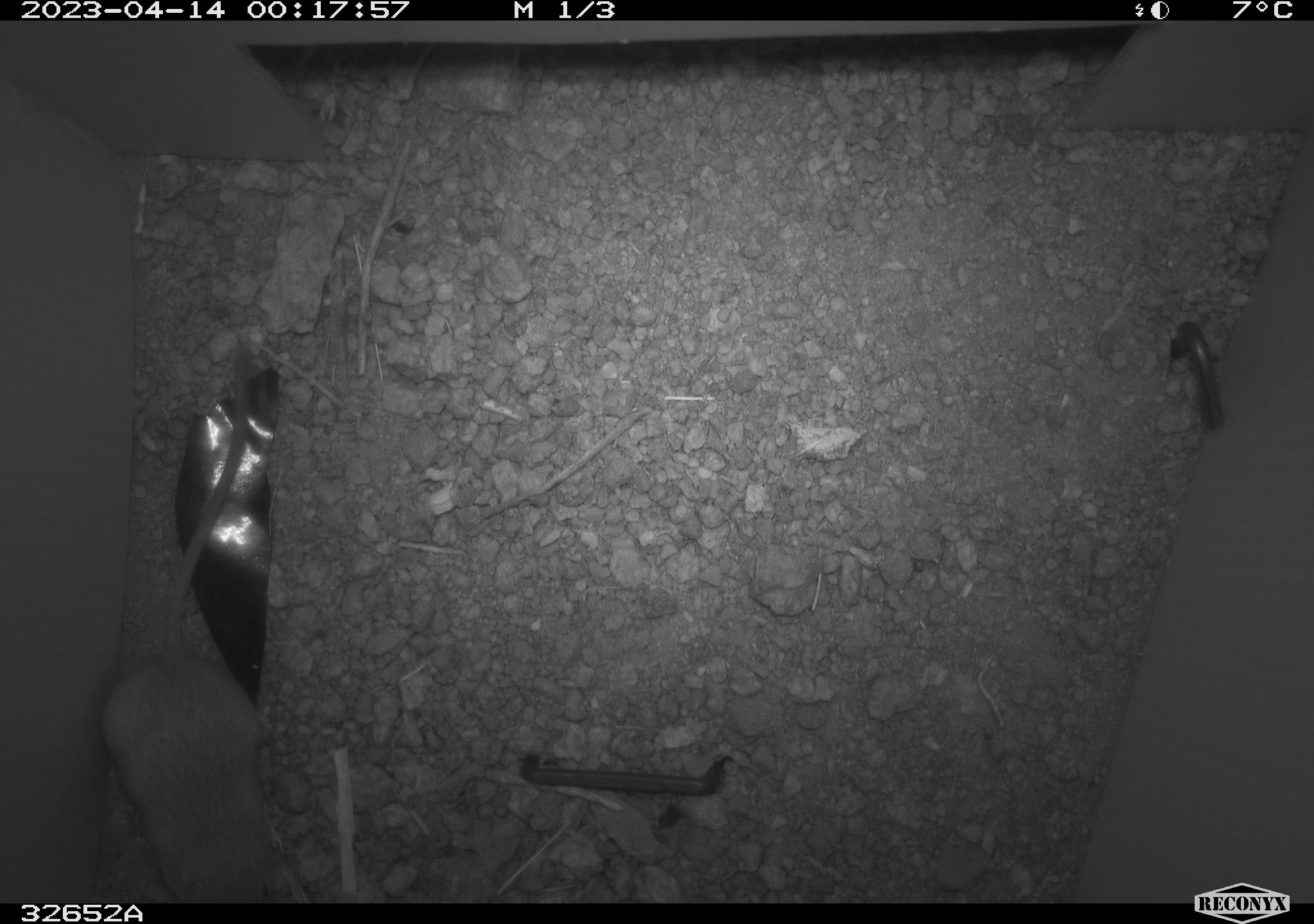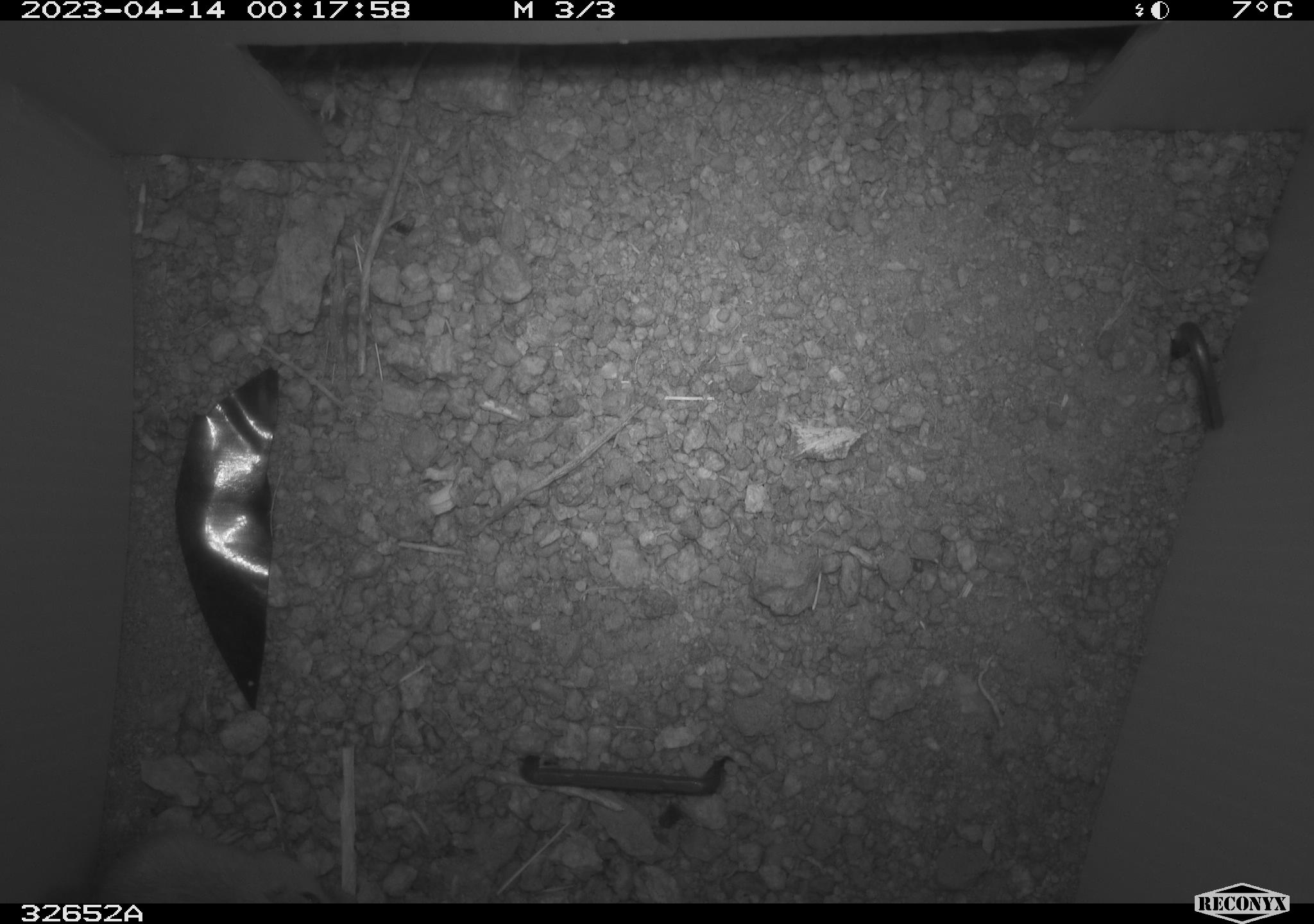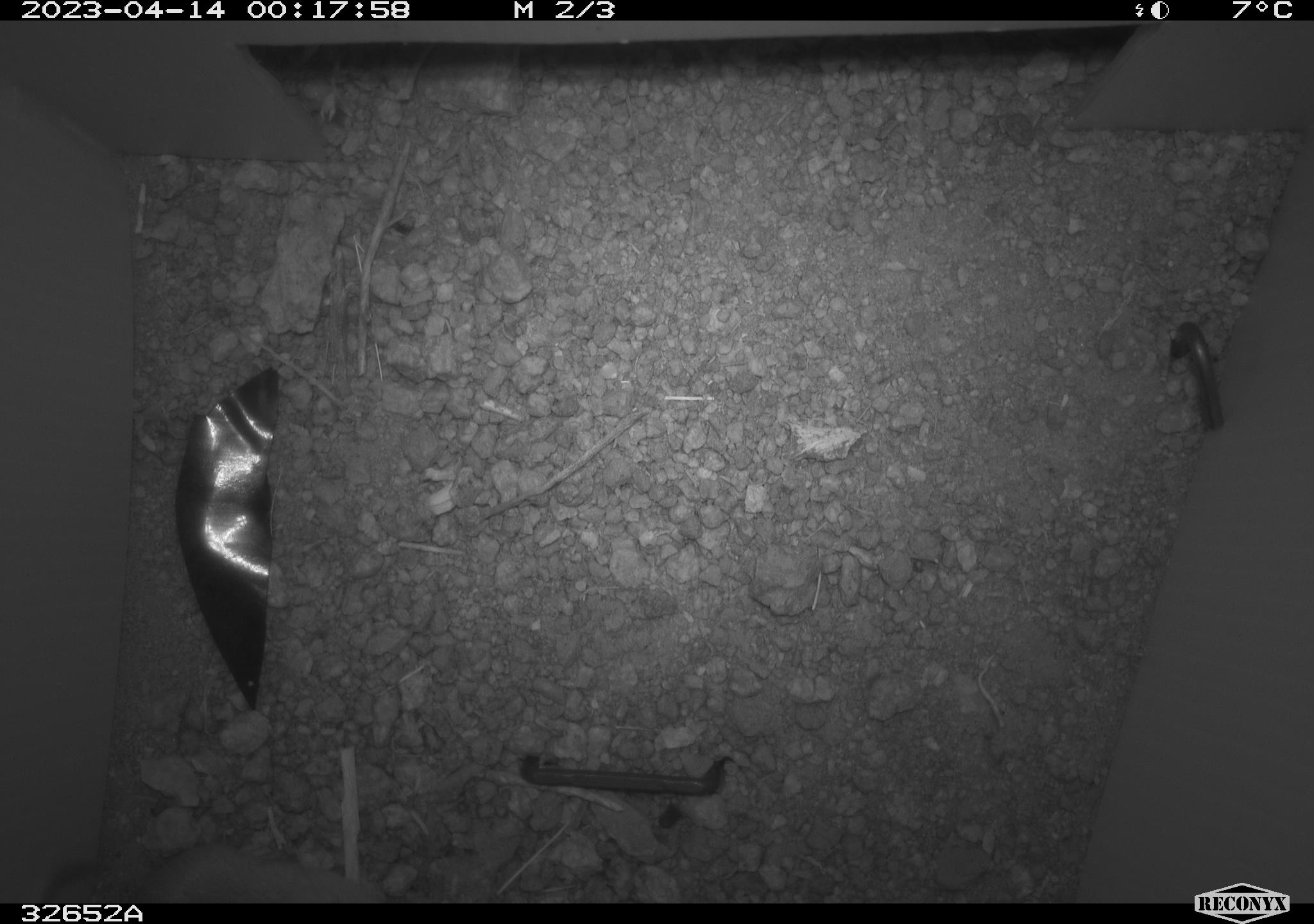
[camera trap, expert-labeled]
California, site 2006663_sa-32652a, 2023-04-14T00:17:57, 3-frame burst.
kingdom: Animalia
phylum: Chordata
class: Mammalia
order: Rodentia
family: Heteromyidae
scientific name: Heteromyidae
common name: kangaroo rats and pocket mice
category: heteromyidae family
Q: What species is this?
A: Heteromyidae family (kangaroo rats and pocket mice) (Heteromyidae).